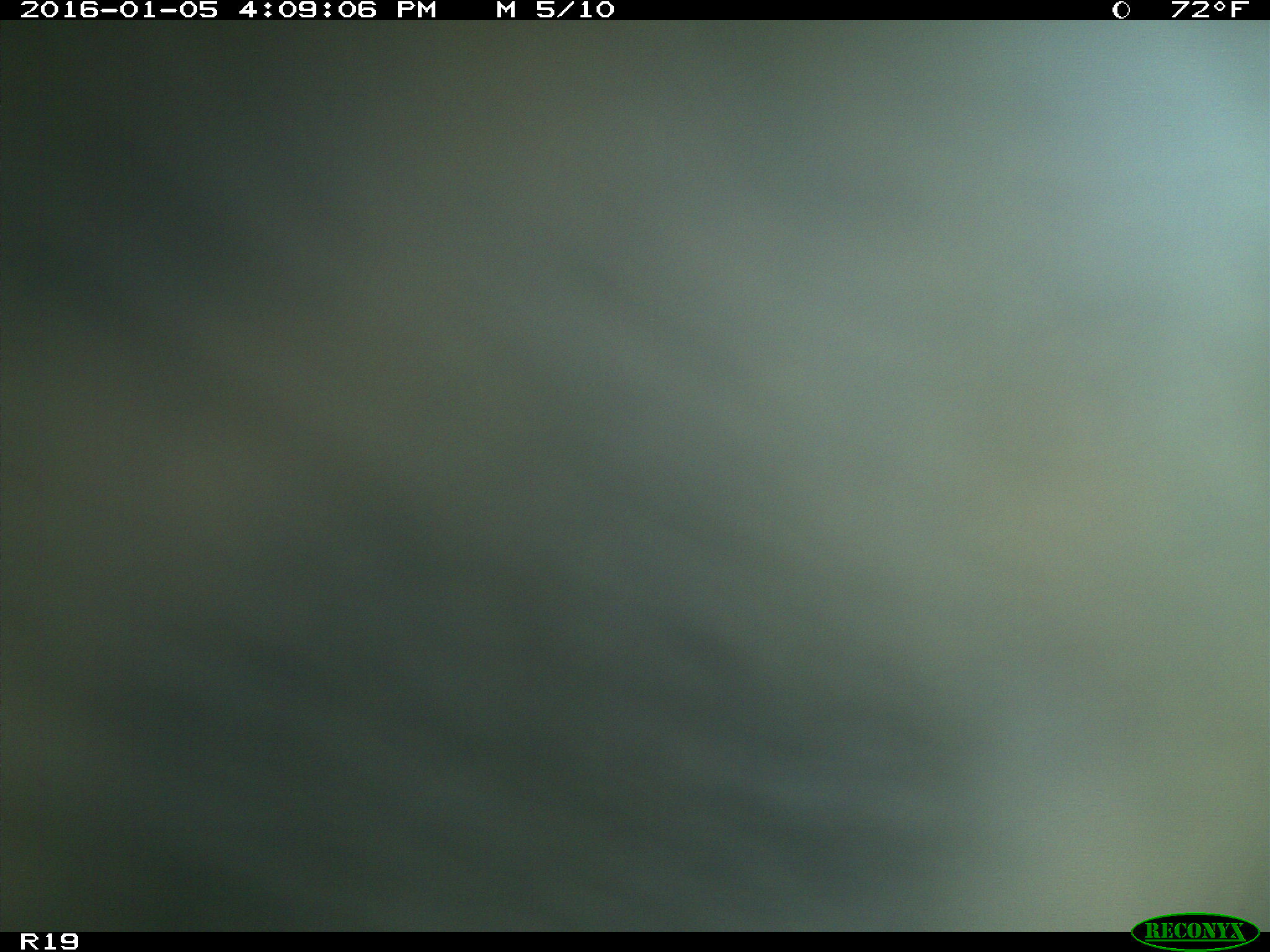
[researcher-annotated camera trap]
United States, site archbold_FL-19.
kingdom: Animalia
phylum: Chordata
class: Mammalia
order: Artiodactyla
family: Bovidae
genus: Bos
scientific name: Bos taurus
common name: domestic cow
Bos taurus (domestic cow).